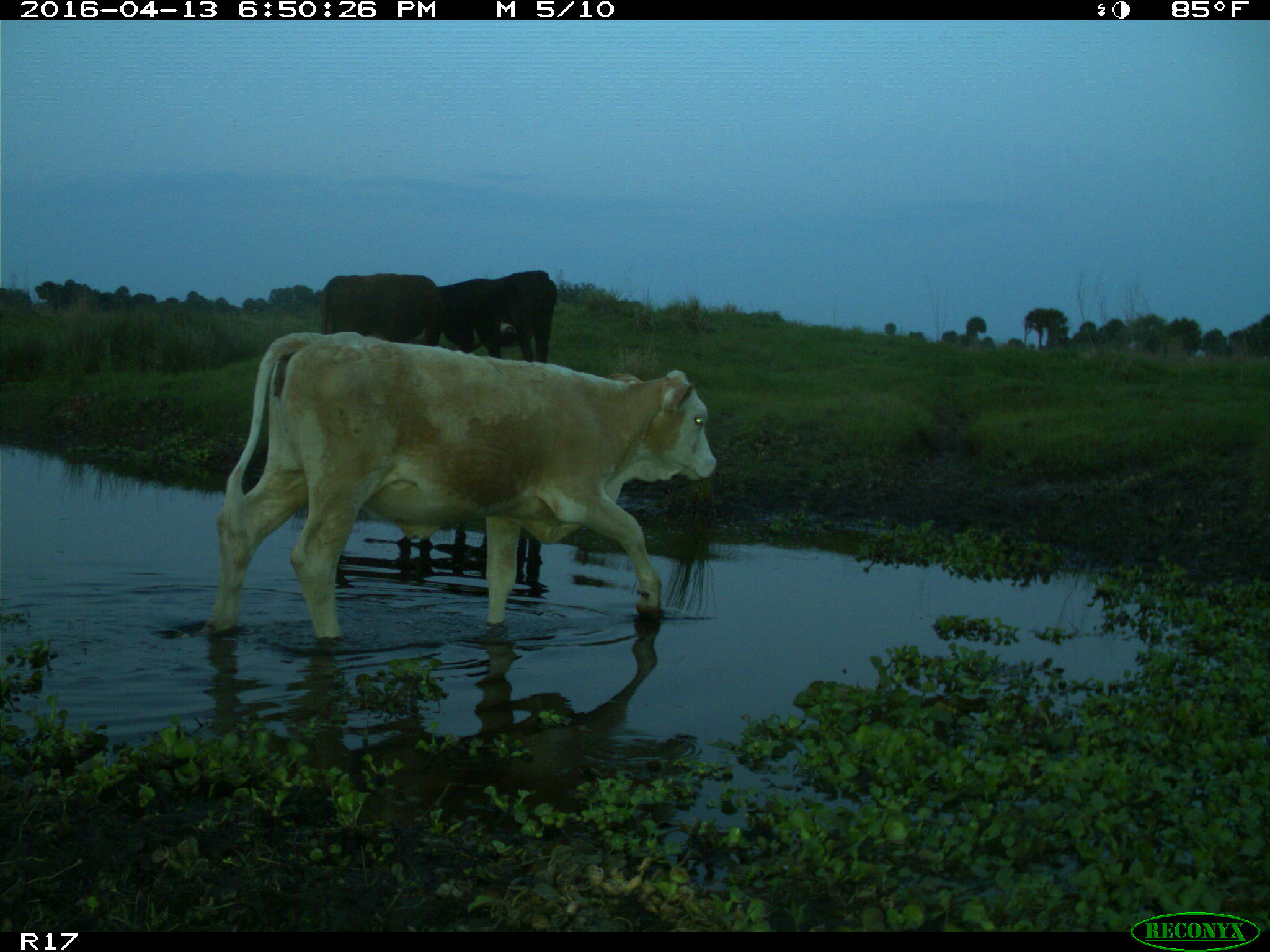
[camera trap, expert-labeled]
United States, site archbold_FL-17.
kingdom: Animalia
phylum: Chordata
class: Mammalia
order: Artiodactyla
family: Bovidae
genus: Bos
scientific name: Bos taurus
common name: domestic cow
Bos taurus (domestic cow).